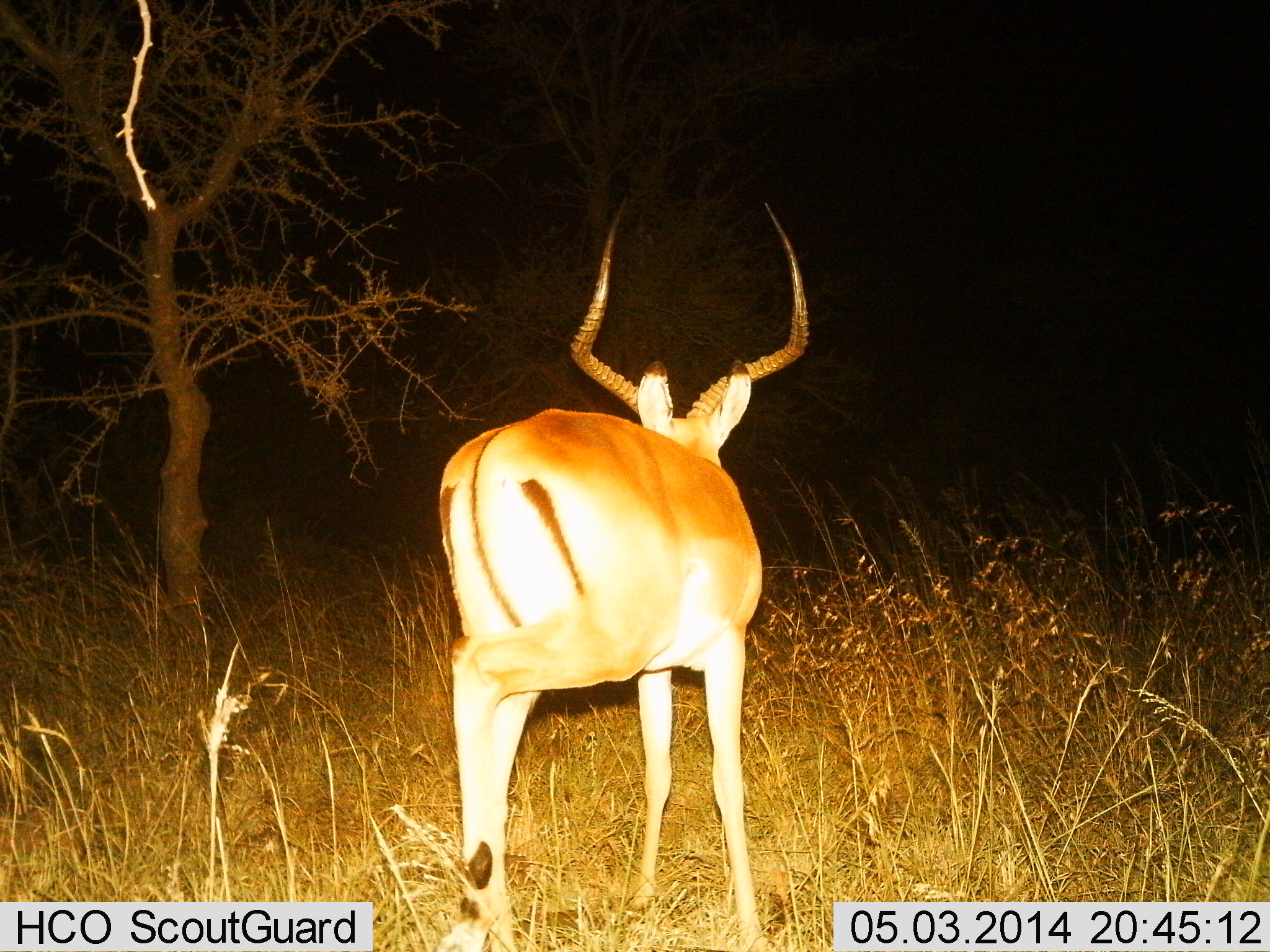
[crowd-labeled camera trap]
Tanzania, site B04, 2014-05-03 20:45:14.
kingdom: Animalia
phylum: Chordata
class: Mammalia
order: Artiodactyla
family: Bovidae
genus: Aepyceros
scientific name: Aepyceros melampus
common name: impala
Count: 1.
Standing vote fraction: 64%.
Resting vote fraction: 0%.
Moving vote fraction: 36%.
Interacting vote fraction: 0%.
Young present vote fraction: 0%.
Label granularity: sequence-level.